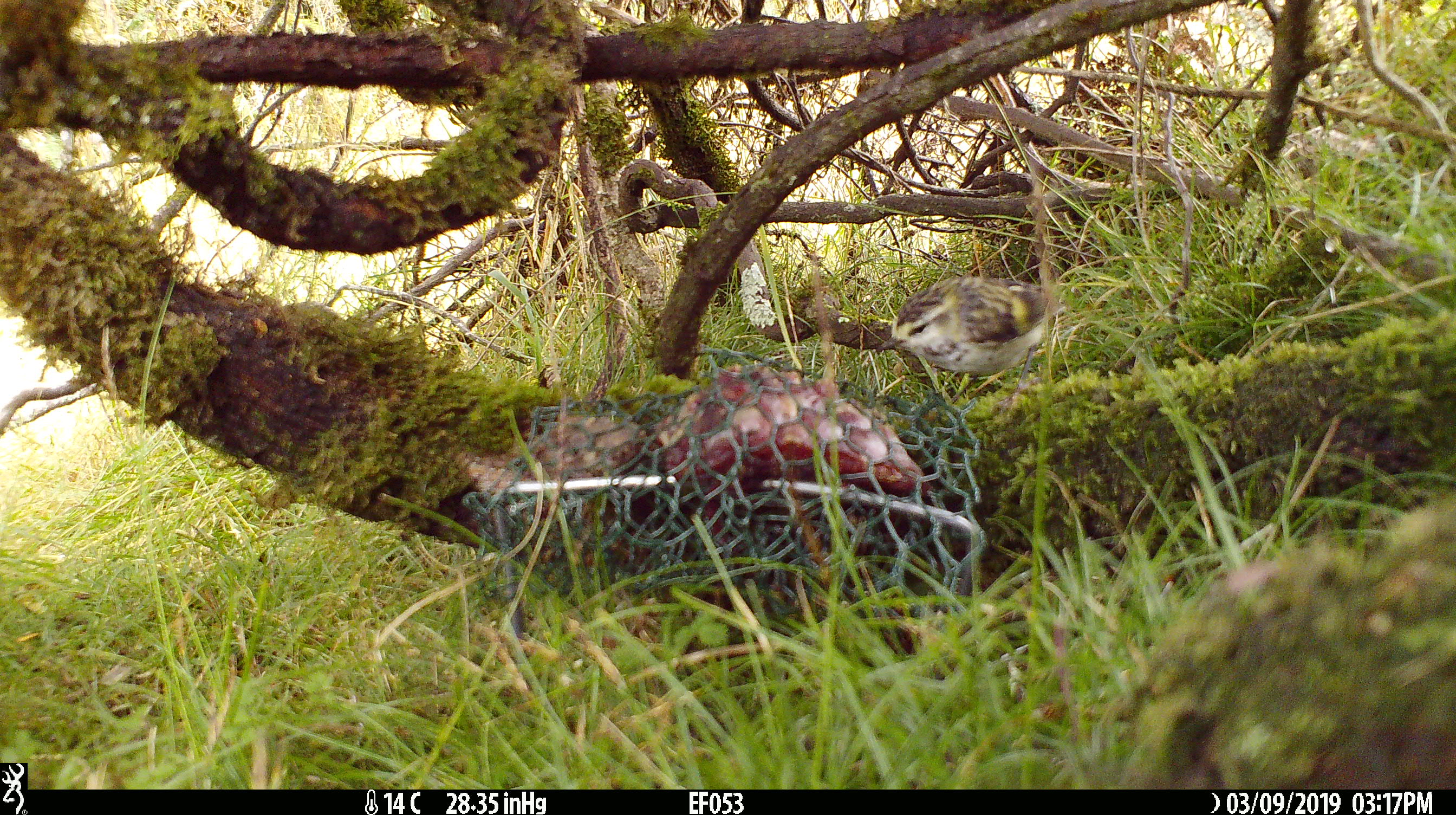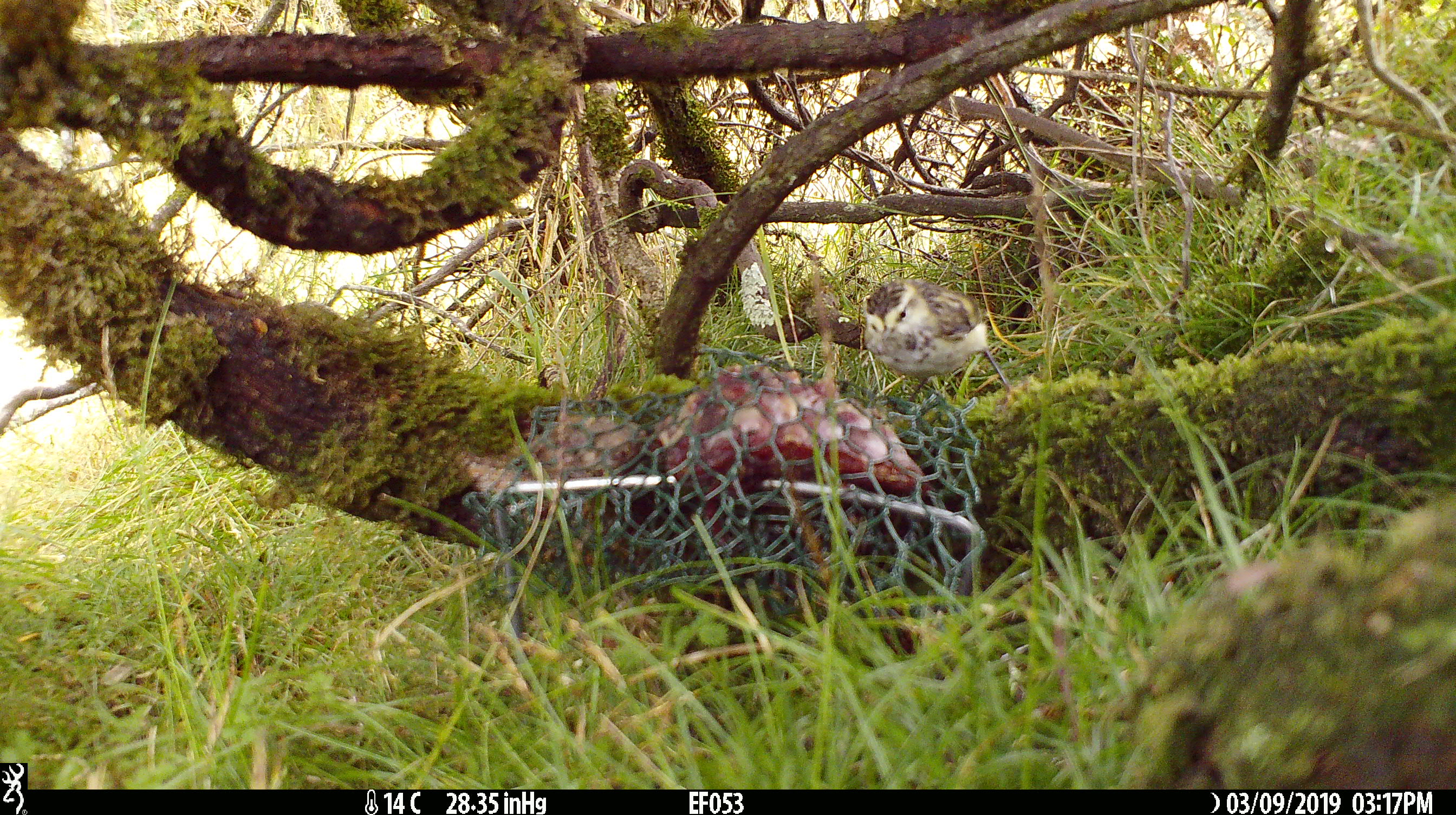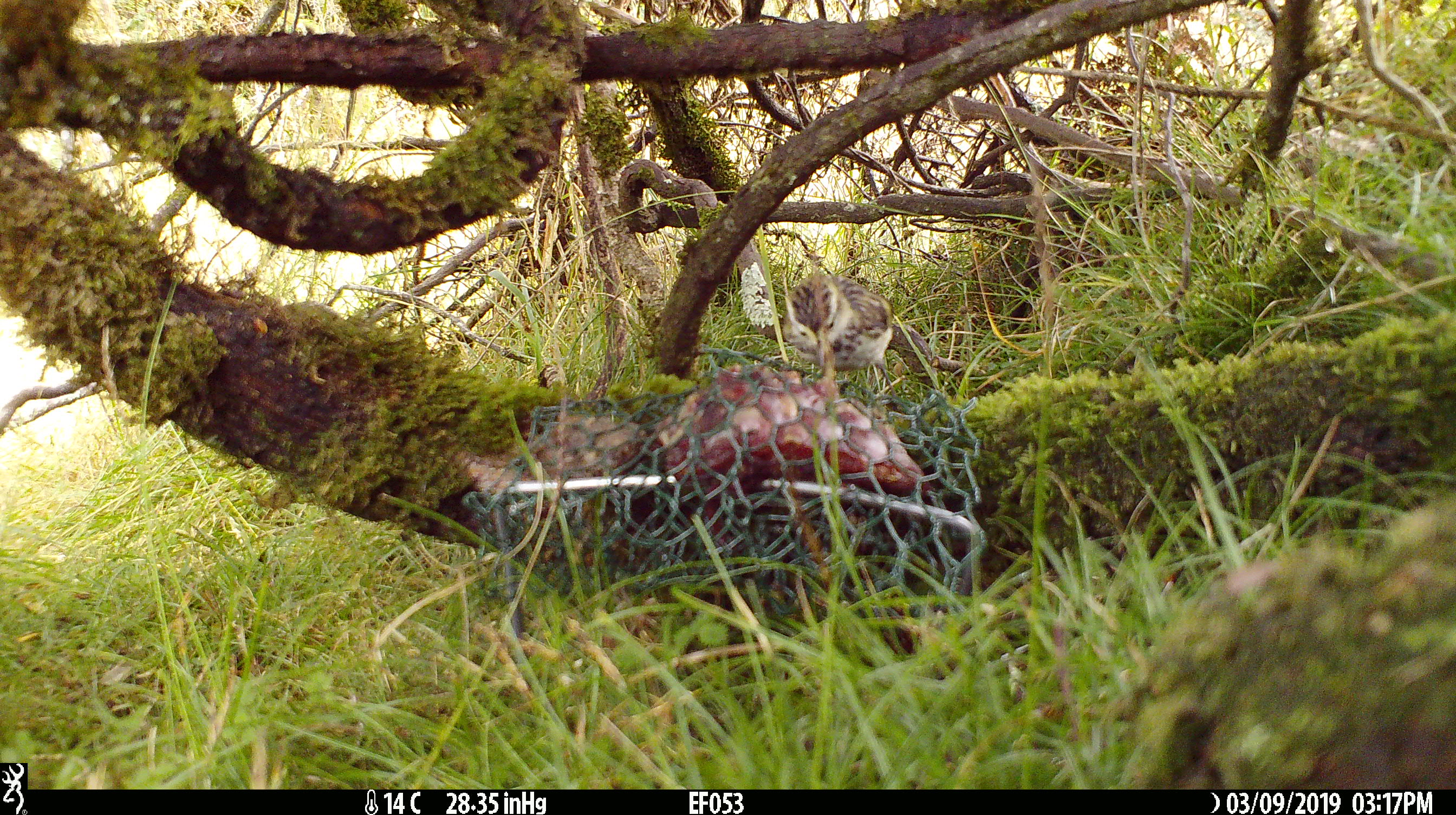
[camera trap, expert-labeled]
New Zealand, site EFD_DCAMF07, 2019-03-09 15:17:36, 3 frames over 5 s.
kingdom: Animalia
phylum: Chordata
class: Aves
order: Passeriformes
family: Acanthisittidae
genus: Acanthisitta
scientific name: Acanthisitta chloris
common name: rifleman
Rifleman (Acanthisitta chloris).